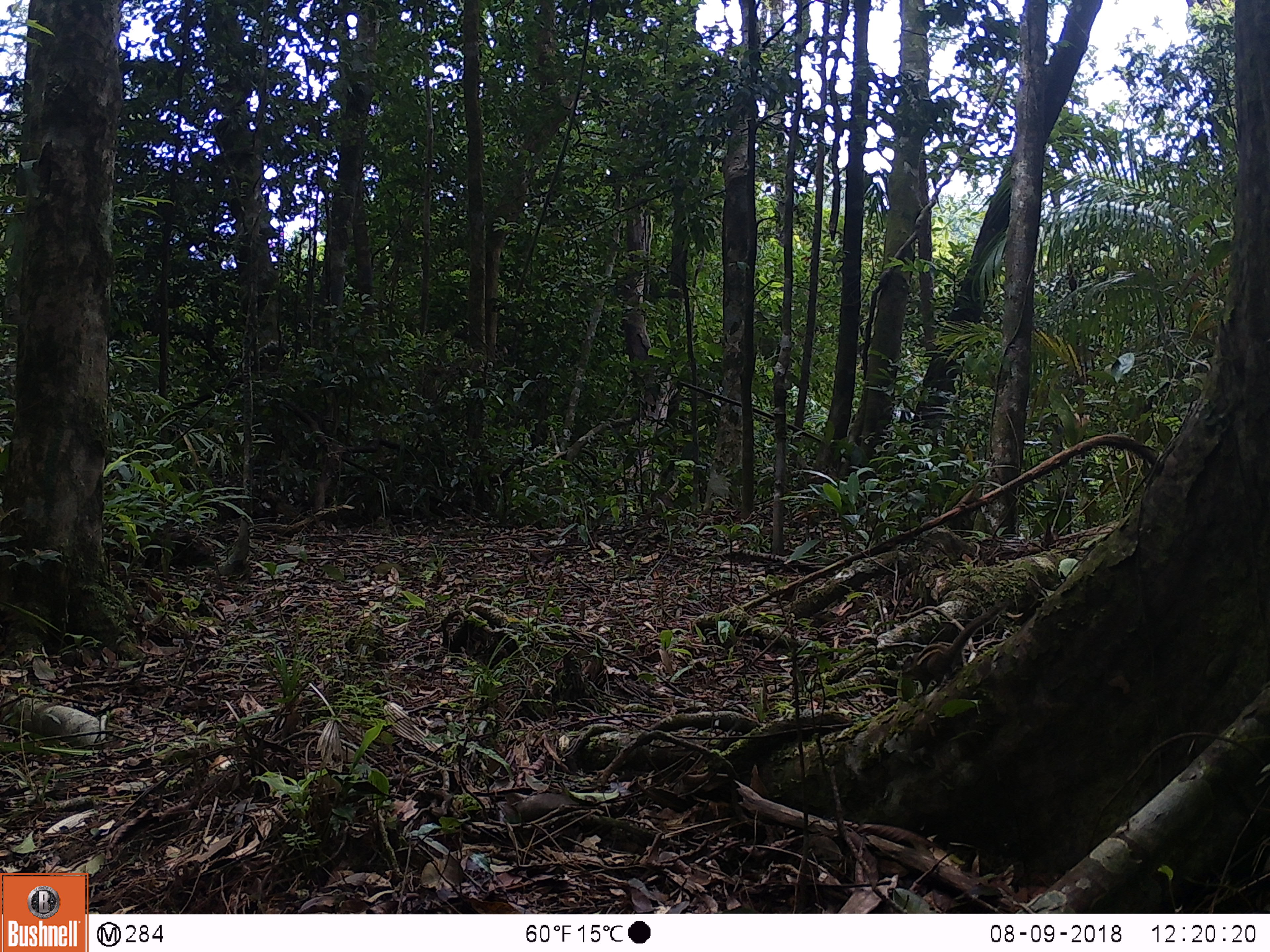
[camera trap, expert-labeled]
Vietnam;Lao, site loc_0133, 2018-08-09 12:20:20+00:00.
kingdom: Animalia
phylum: Chordata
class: Mammalia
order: Rodentia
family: Sciuridae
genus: Sciurus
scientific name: Sciurus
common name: squirrel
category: unidentified squirrel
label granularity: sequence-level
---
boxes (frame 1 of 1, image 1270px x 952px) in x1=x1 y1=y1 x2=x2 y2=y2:
unidentified squirrel: x1=899 y1=599 x2=1009 y2=697